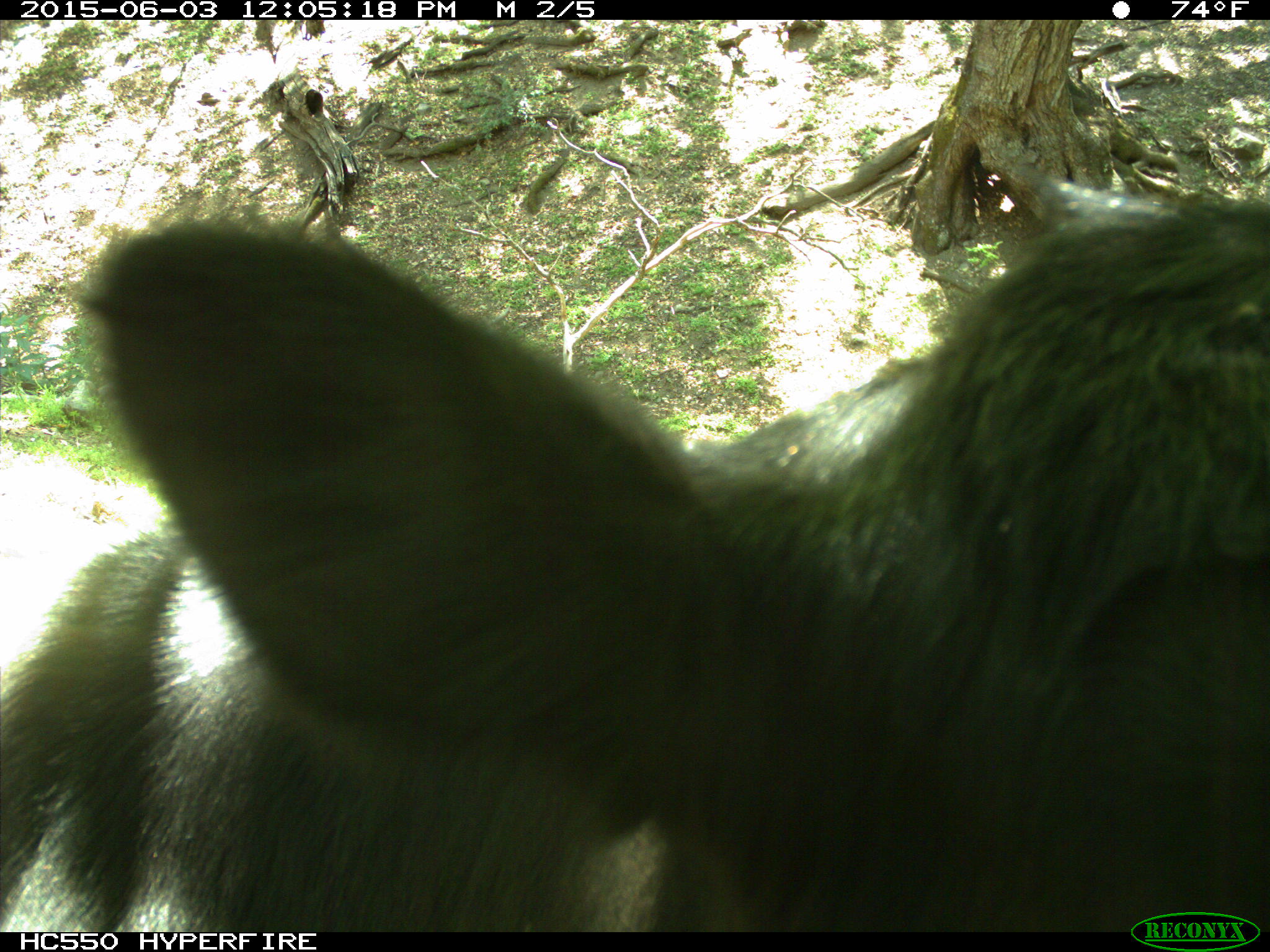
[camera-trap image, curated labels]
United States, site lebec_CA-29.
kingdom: Animalia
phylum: Chordata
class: Mammalia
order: Artiodactyla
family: Bovidae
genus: Bos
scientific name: Bos taurus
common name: domestic cow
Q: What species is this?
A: Bos taurus (domestic cow).